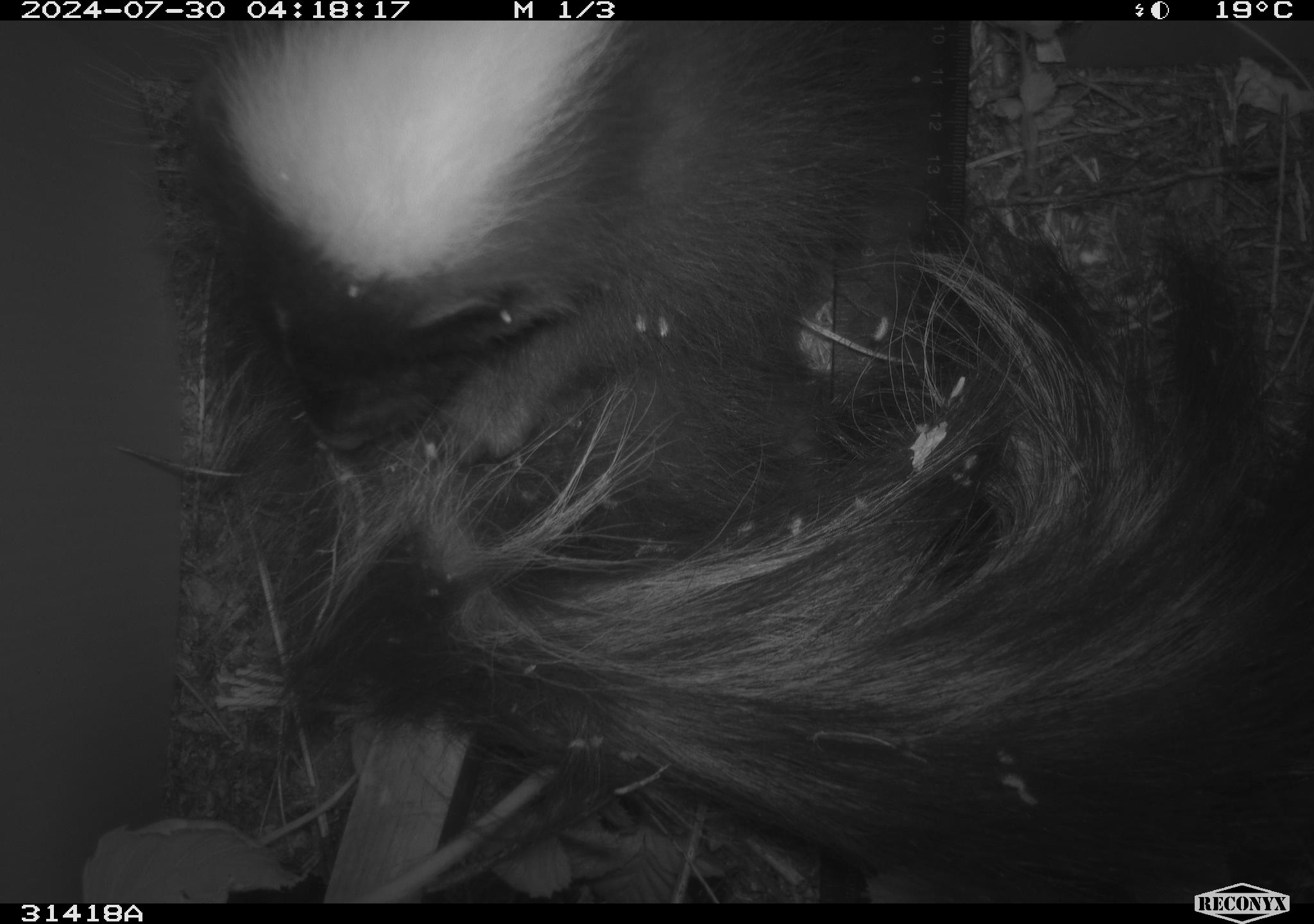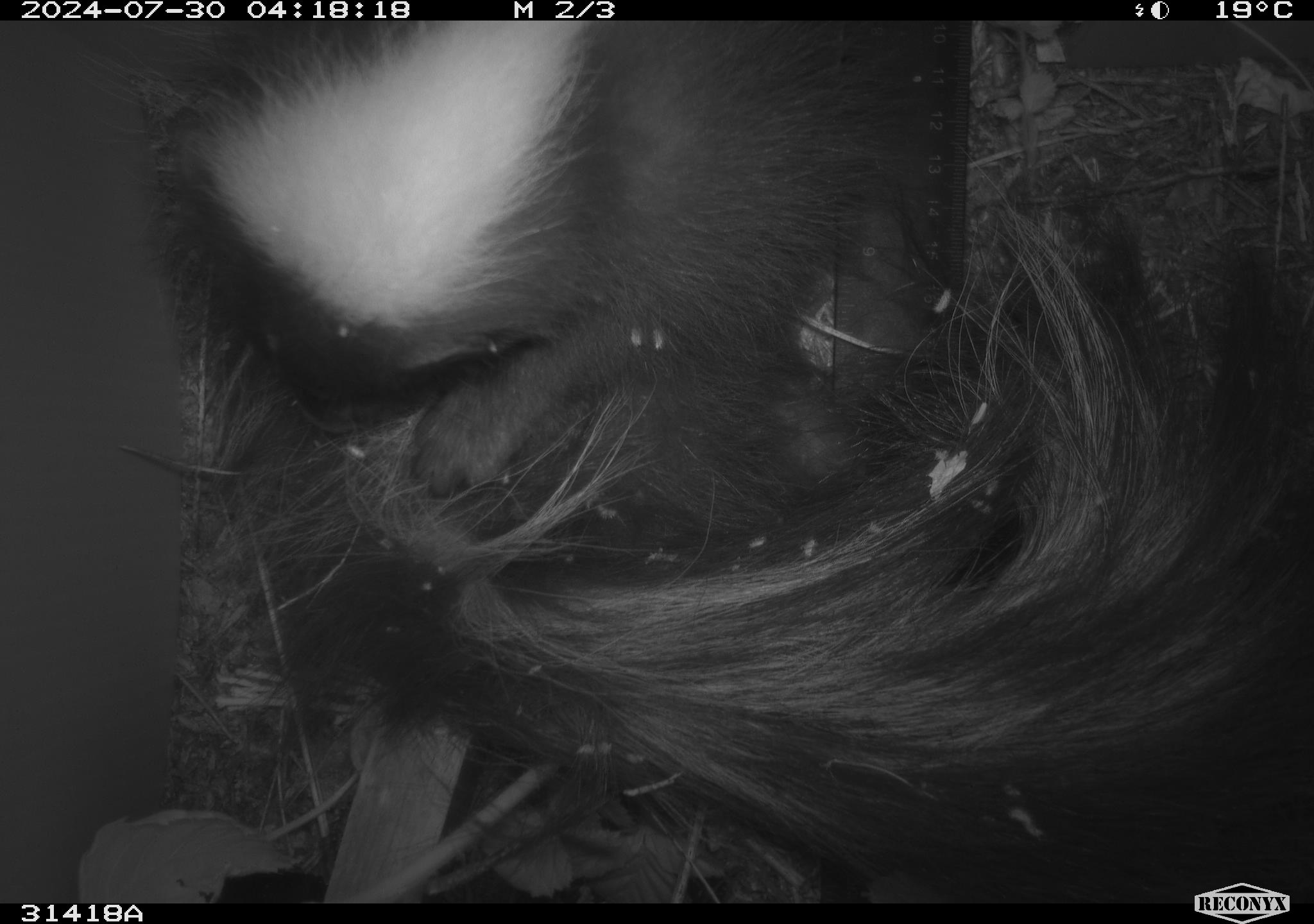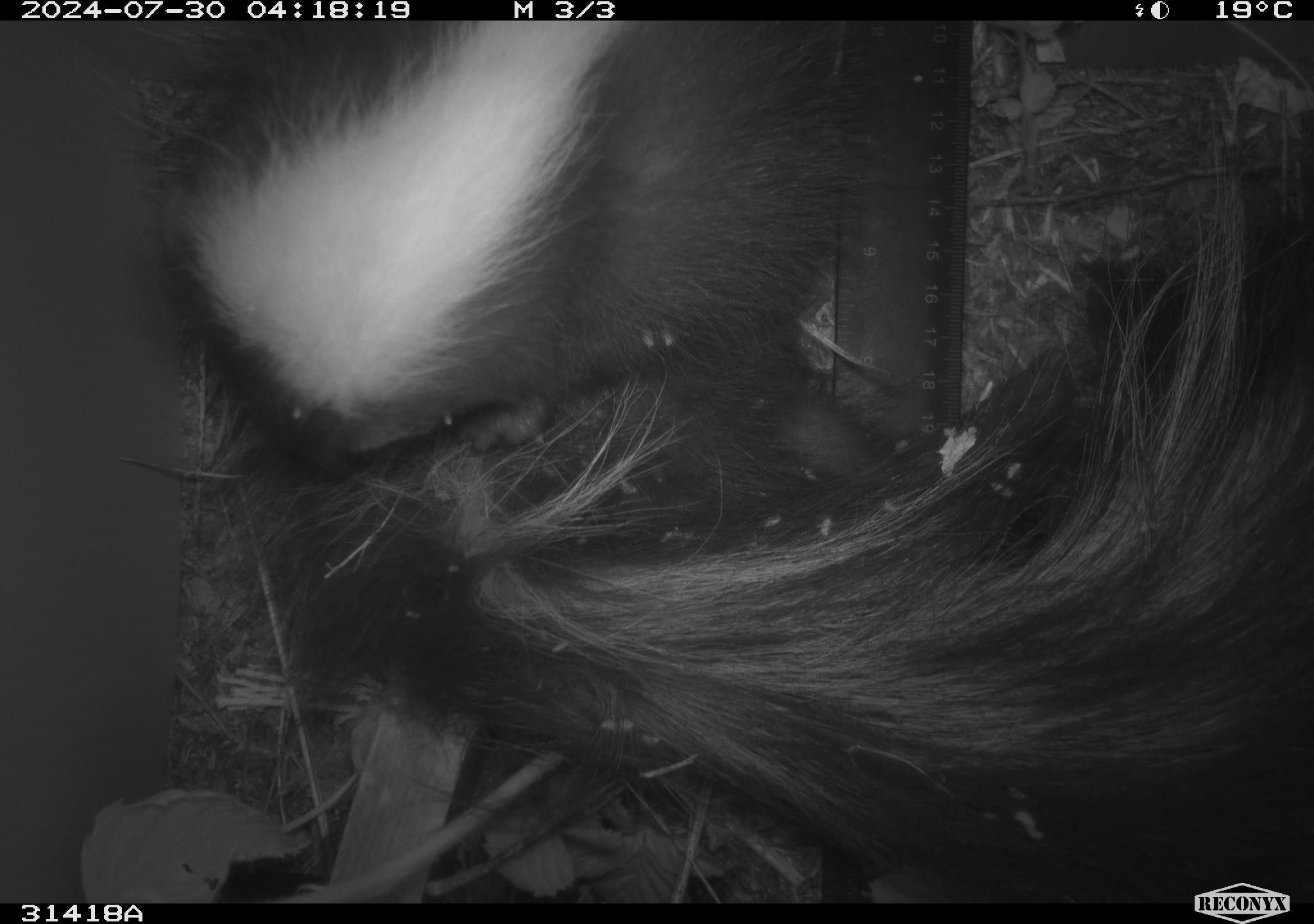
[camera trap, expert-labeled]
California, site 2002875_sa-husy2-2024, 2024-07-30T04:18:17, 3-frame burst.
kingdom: Animalia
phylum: Chordata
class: Mammalia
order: Carnivora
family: Mephitidae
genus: Mephitis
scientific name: Mephitis mephitis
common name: striped skunk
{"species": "striped skunk (Mephitis mephitis)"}